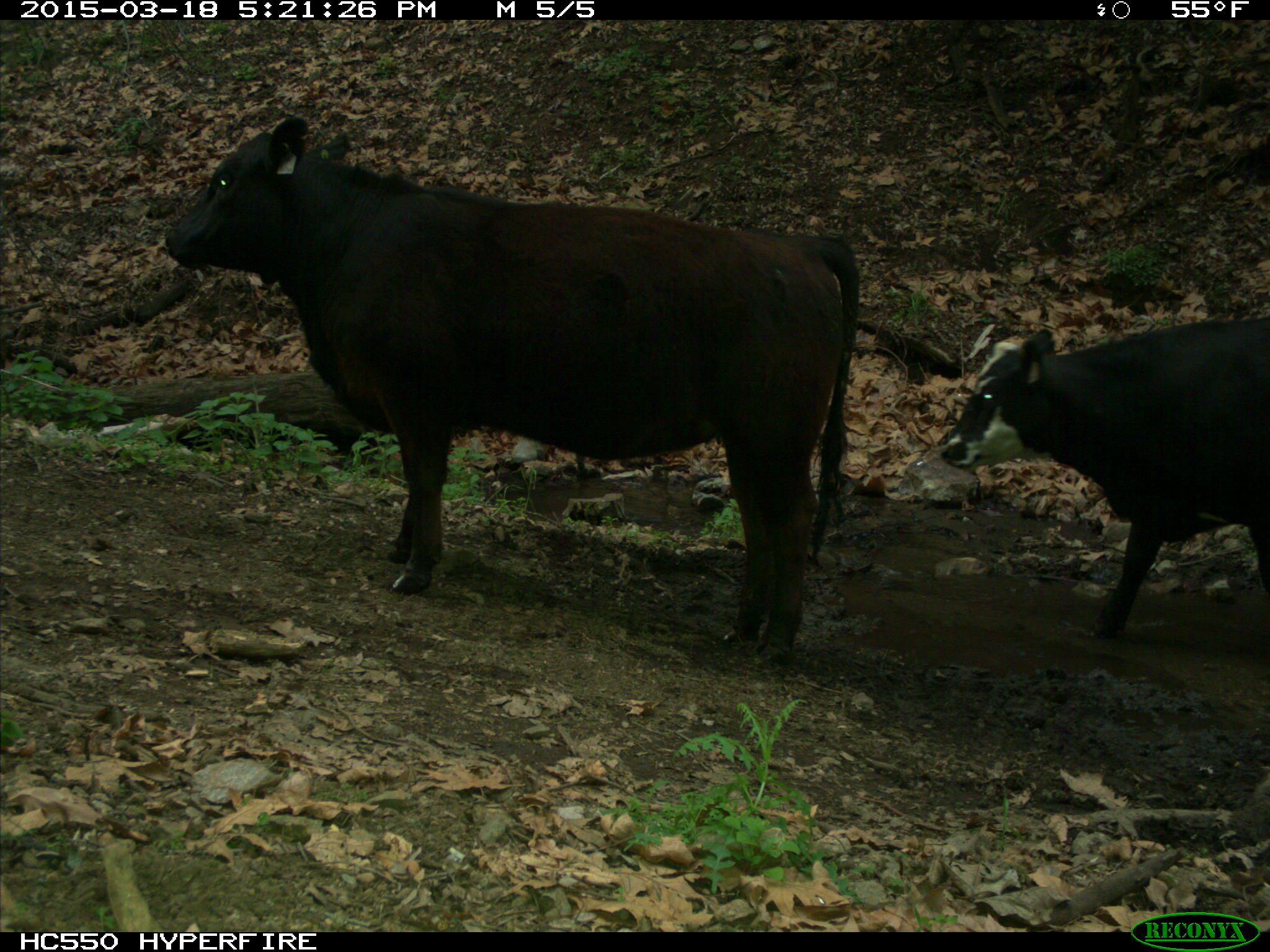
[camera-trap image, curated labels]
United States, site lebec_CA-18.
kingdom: Animalia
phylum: Chordata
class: Mammalia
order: Artiodactyla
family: Bovidae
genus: Bos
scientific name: Bos taurus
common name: domestic cow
Bos taurus (domestic cow).